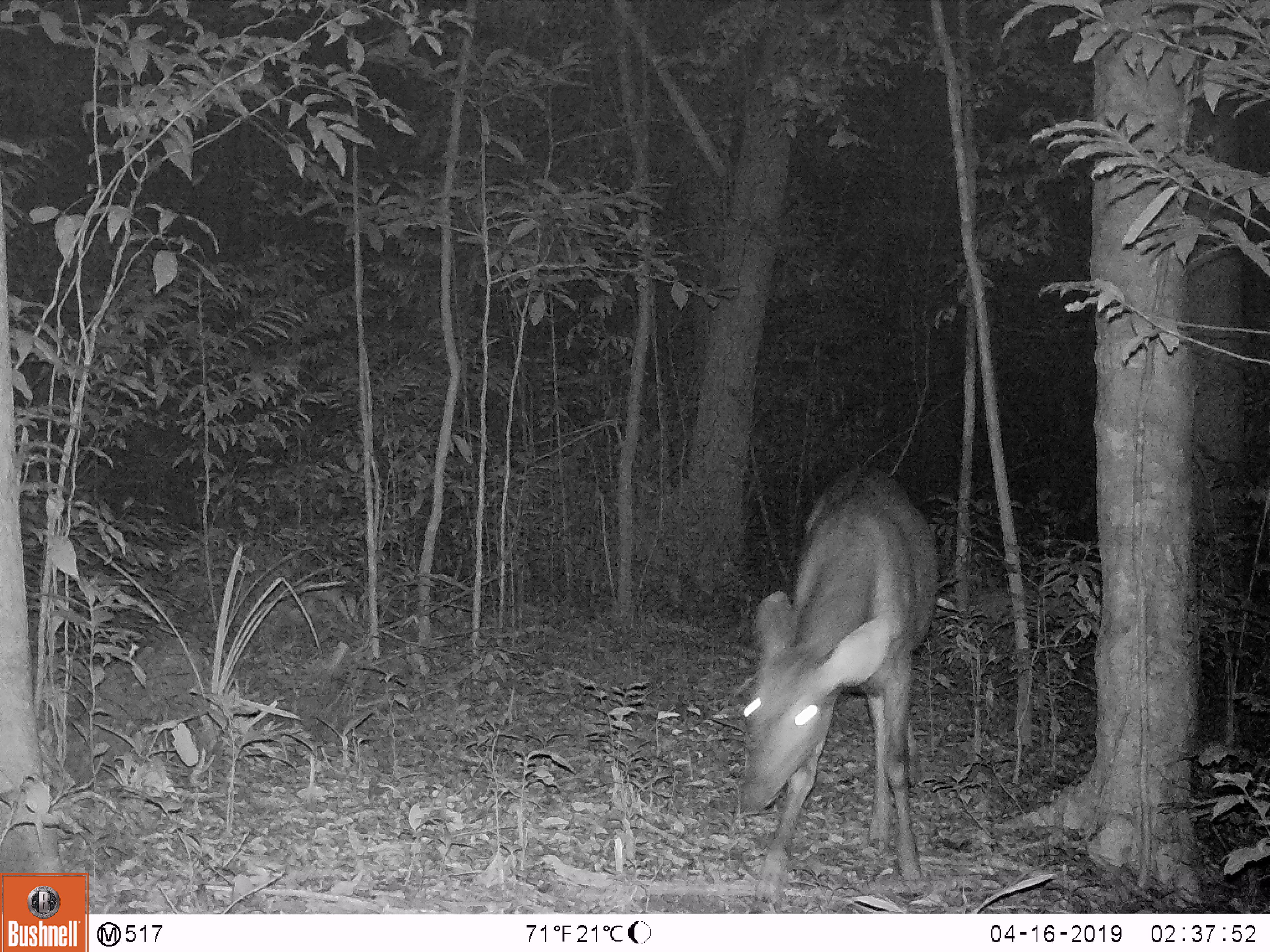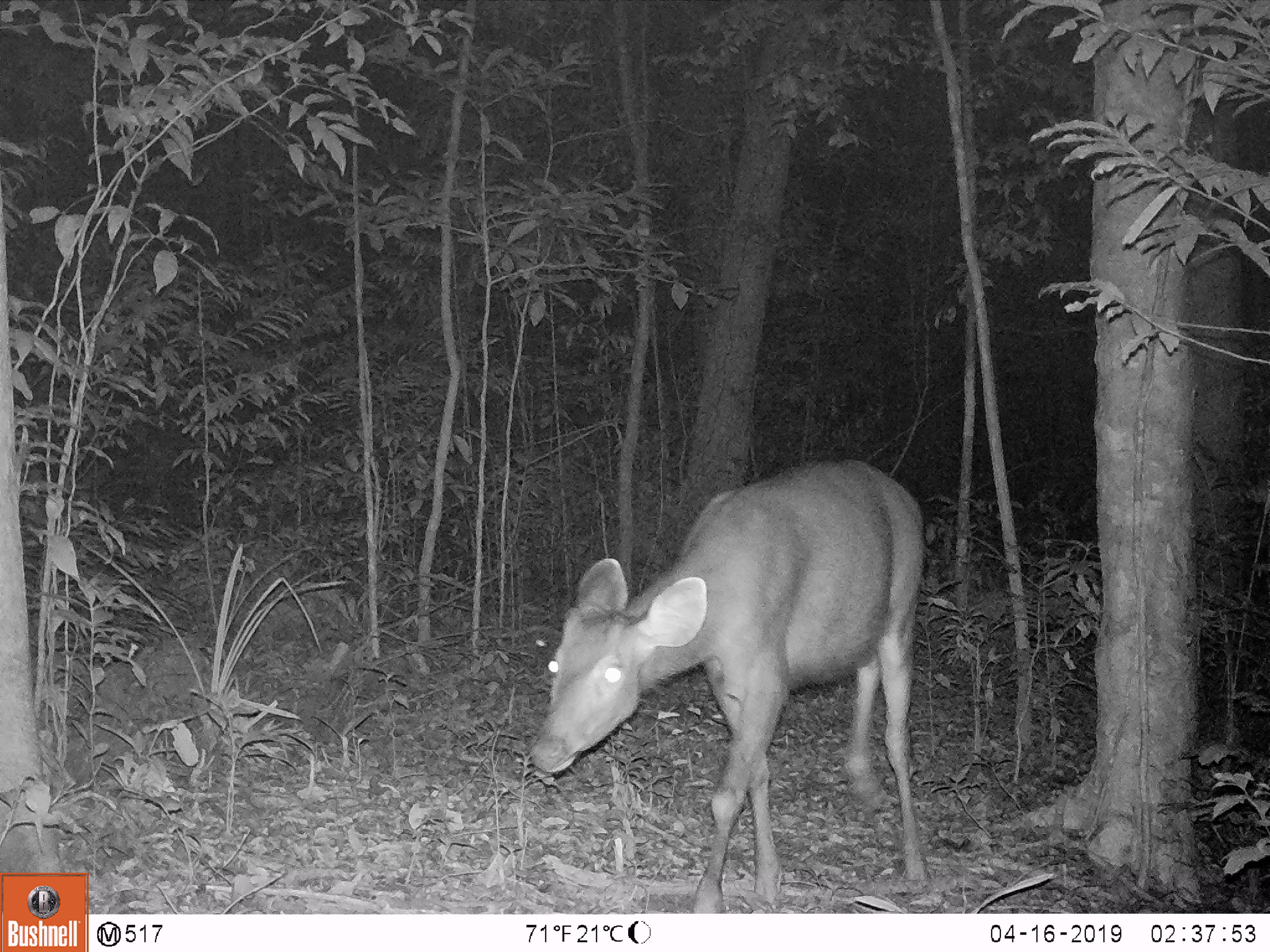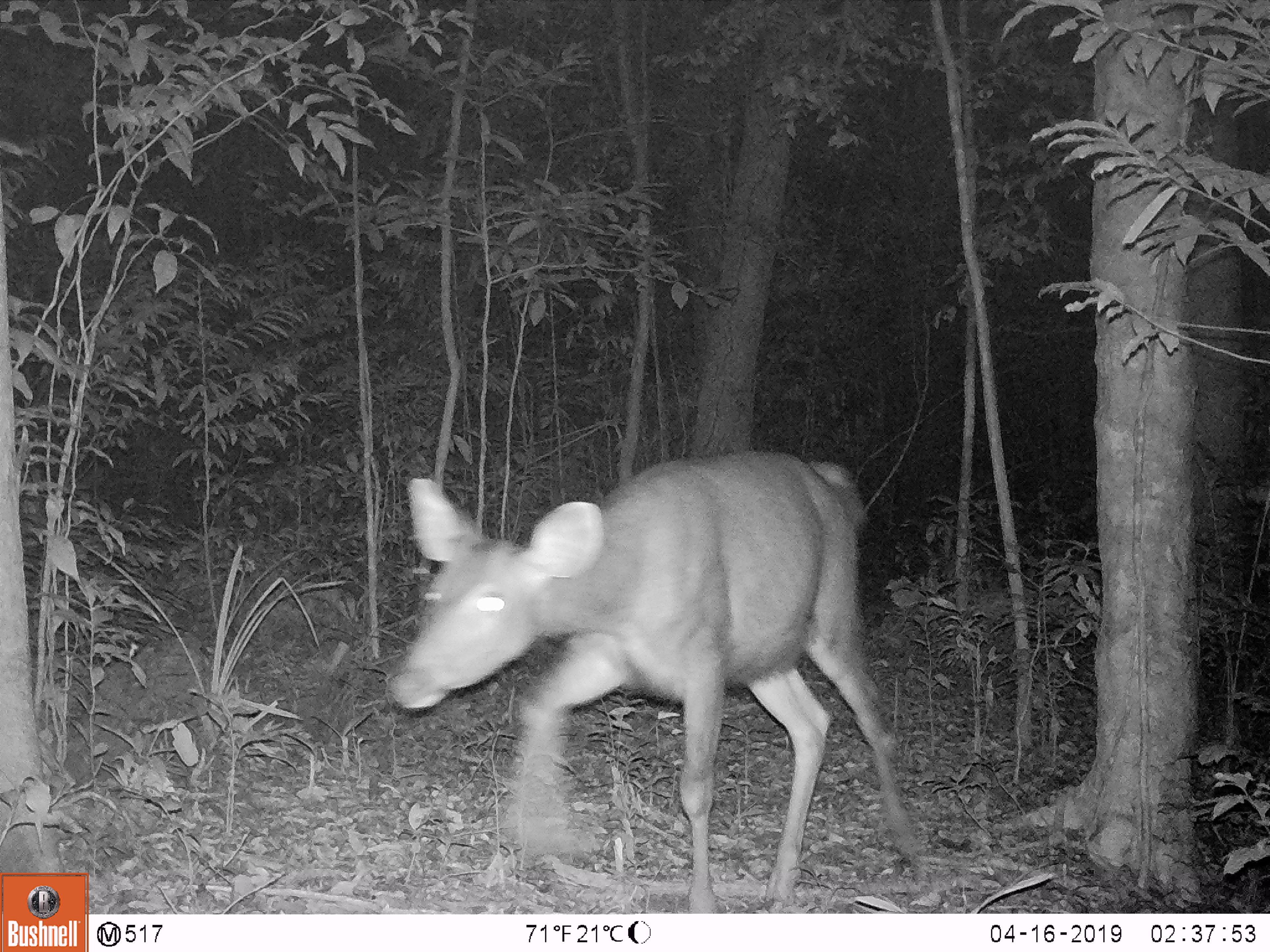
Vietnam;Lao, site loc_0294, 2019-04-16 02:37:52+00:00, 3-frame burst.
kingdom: Animalia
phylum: Chordata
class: Mammalia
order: Artiodactyla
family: Cervidae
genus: Rusa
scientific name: Rusa unicolor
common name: sambar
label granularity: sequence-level